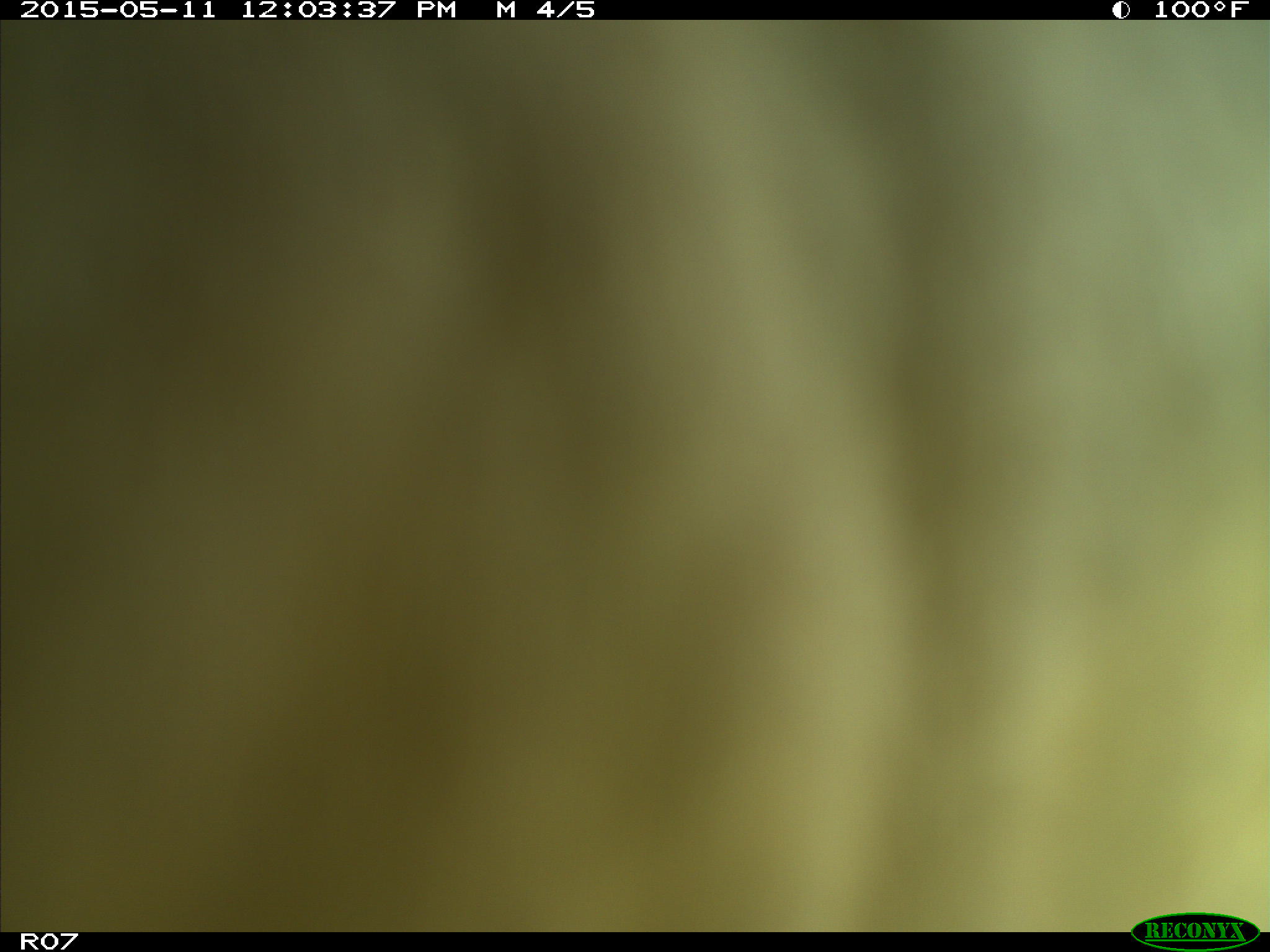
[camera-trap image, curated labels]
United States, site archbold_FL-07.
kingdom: Animalia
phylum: Chordata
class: Mammalia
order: Artiodactyla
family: Bovidae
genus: Bos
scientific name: Bos taurus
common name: domestic cow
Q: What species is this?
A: Bos taurus (domestic cow).